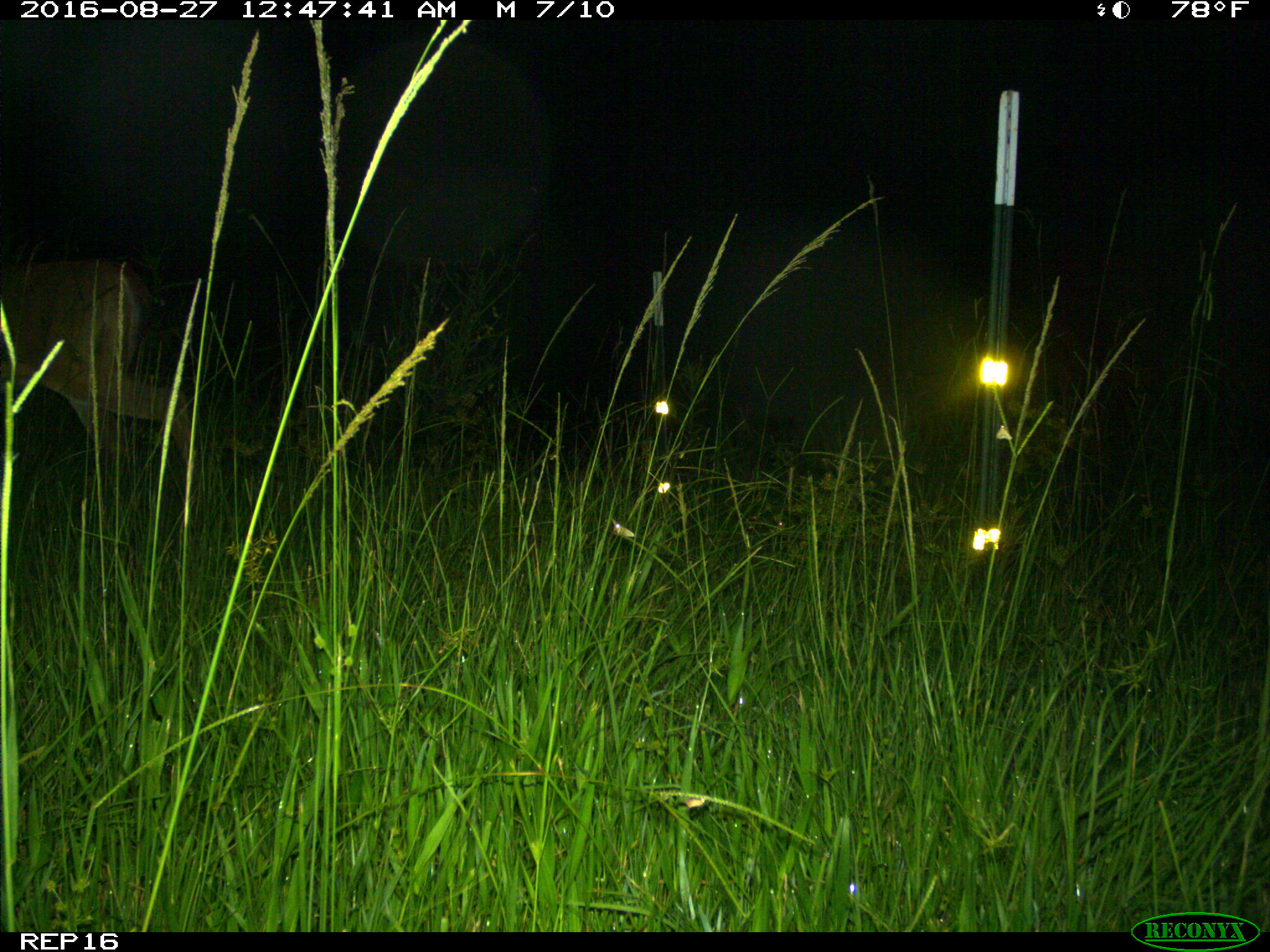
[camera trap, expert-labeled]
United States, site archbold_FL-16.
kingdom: Animalia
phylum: Chordata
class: Mammalia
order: Artiodactyla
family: Cervidae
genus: Odocoileus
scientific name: Odocoileus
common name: deer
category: unidentified deer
Unidentified deer (deer) (Odocoileus).